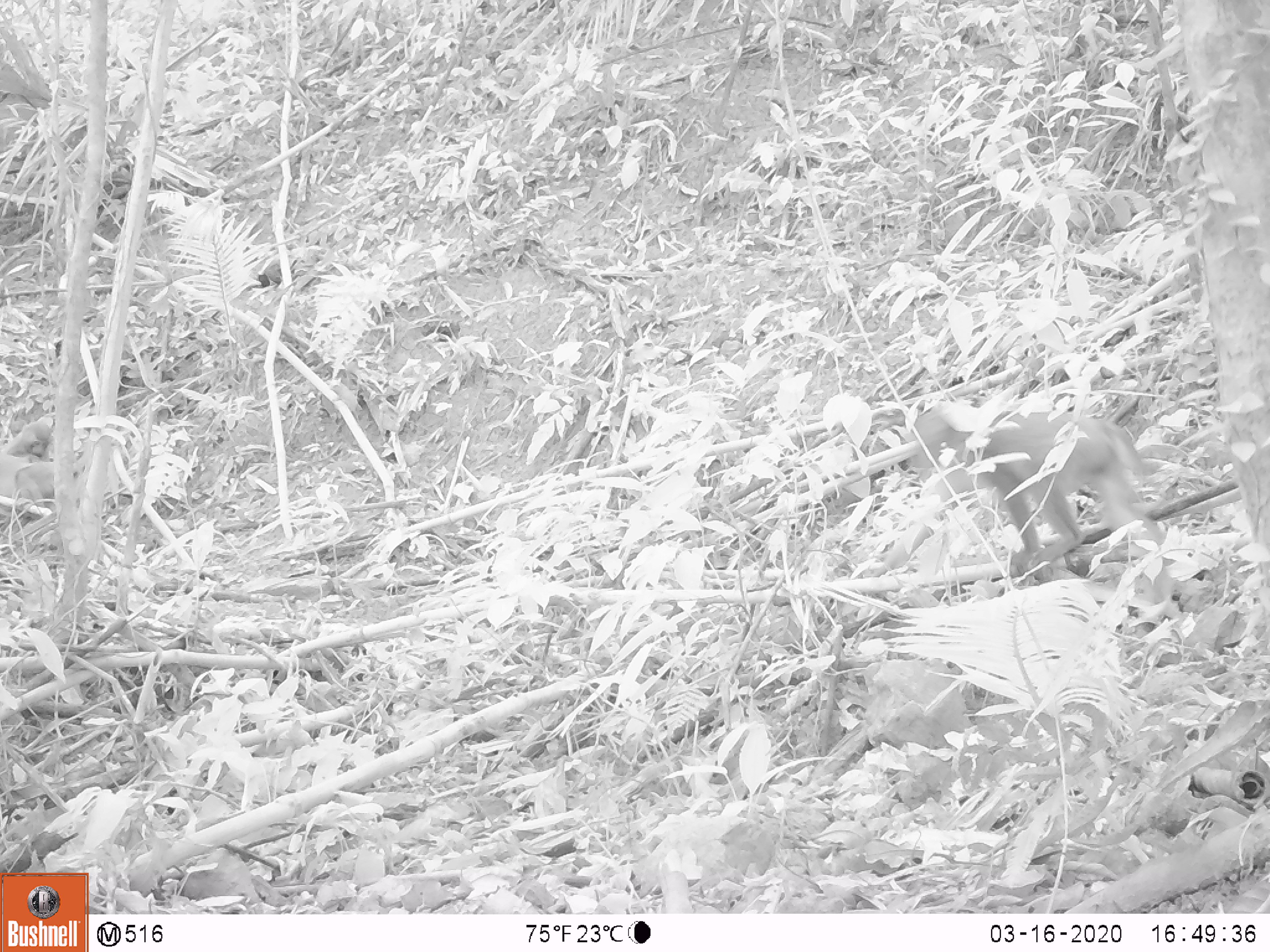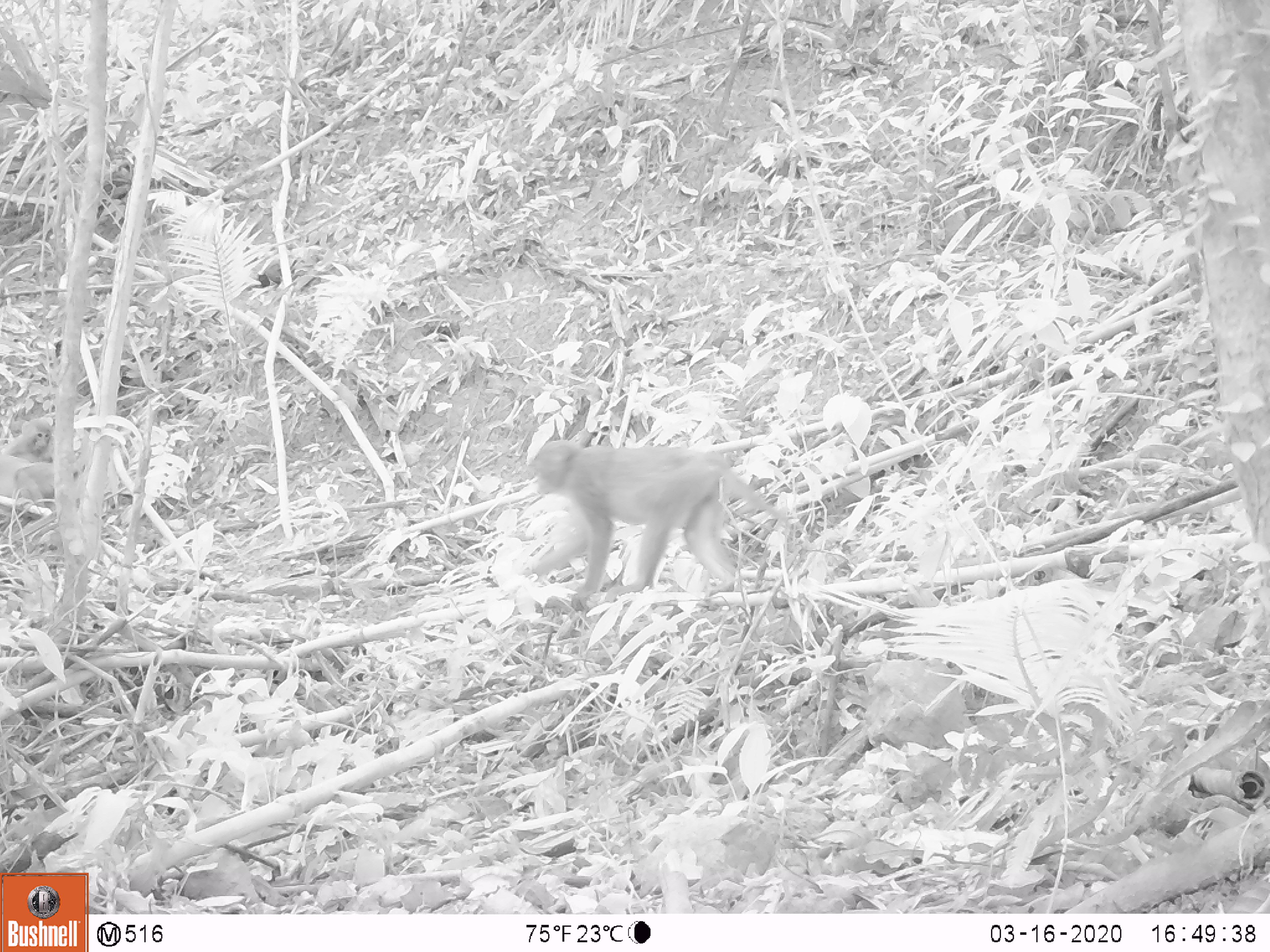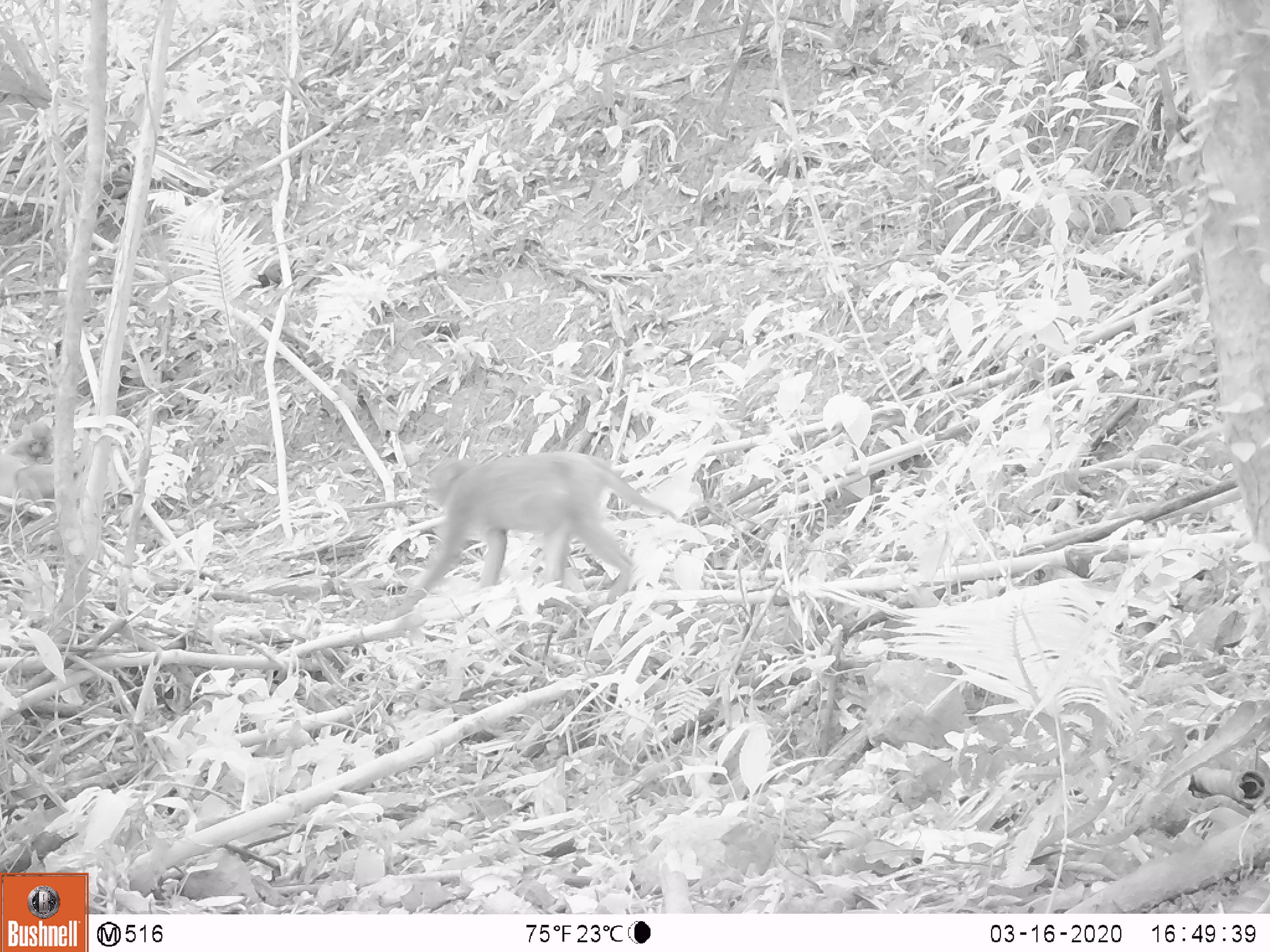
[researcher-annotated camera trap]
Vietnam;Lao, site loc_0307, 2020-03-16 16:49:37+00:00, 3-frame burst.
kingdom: Animalia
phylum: Chordata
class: Mammalia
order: Primates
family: Cercopithecidae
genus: Macaca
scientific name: Macaca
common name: macaques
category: assam or rhesus macaque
Assam or rhesus macaque (macaques) (Macaca). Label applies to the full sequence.